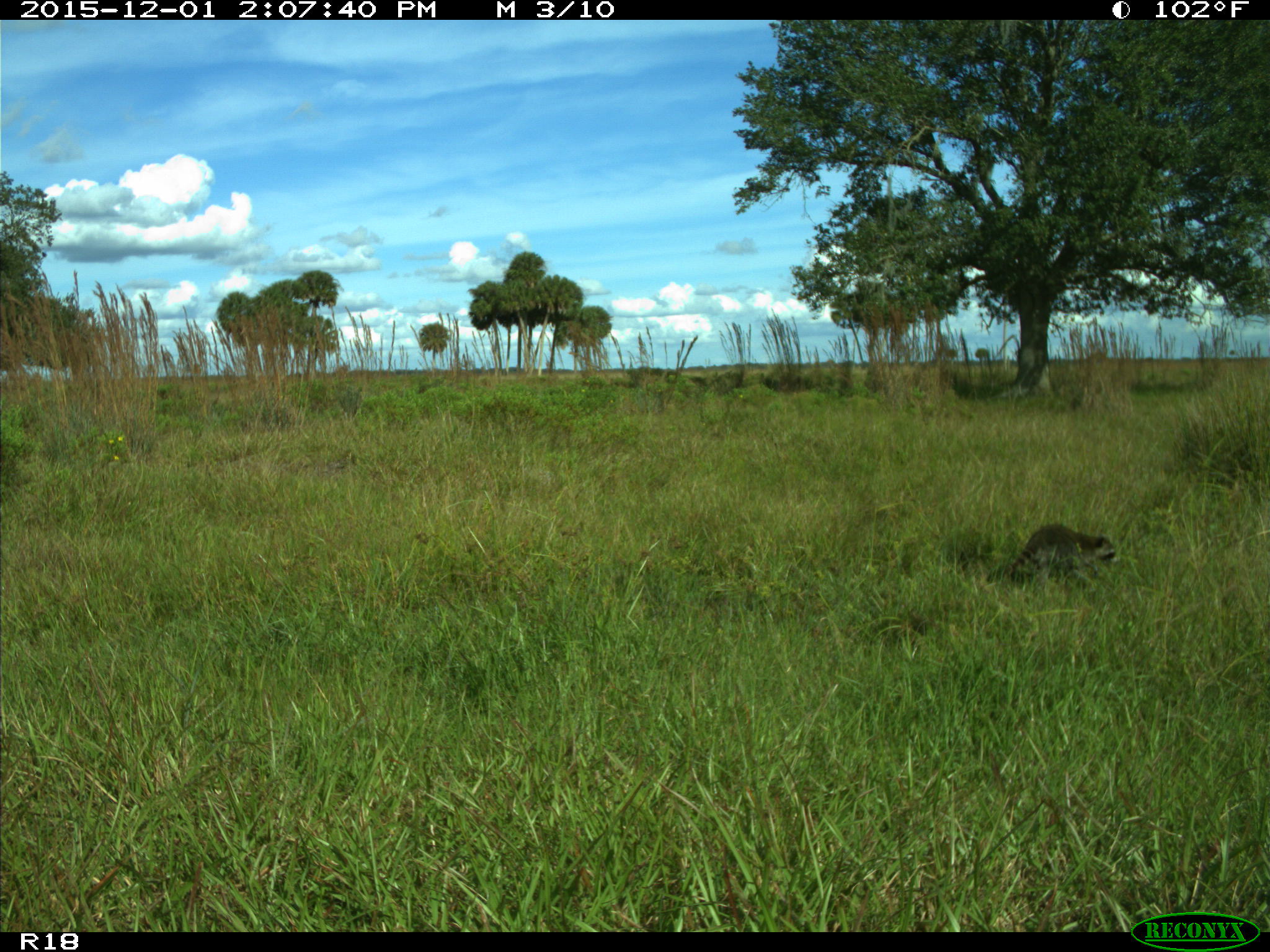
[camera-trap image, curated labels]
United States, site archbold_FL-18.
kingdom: Animalia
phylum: Chordata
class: Mammalia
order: Carnivora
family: Procyonidae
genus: Procyon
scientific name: Procyon lotor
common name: common raccoon